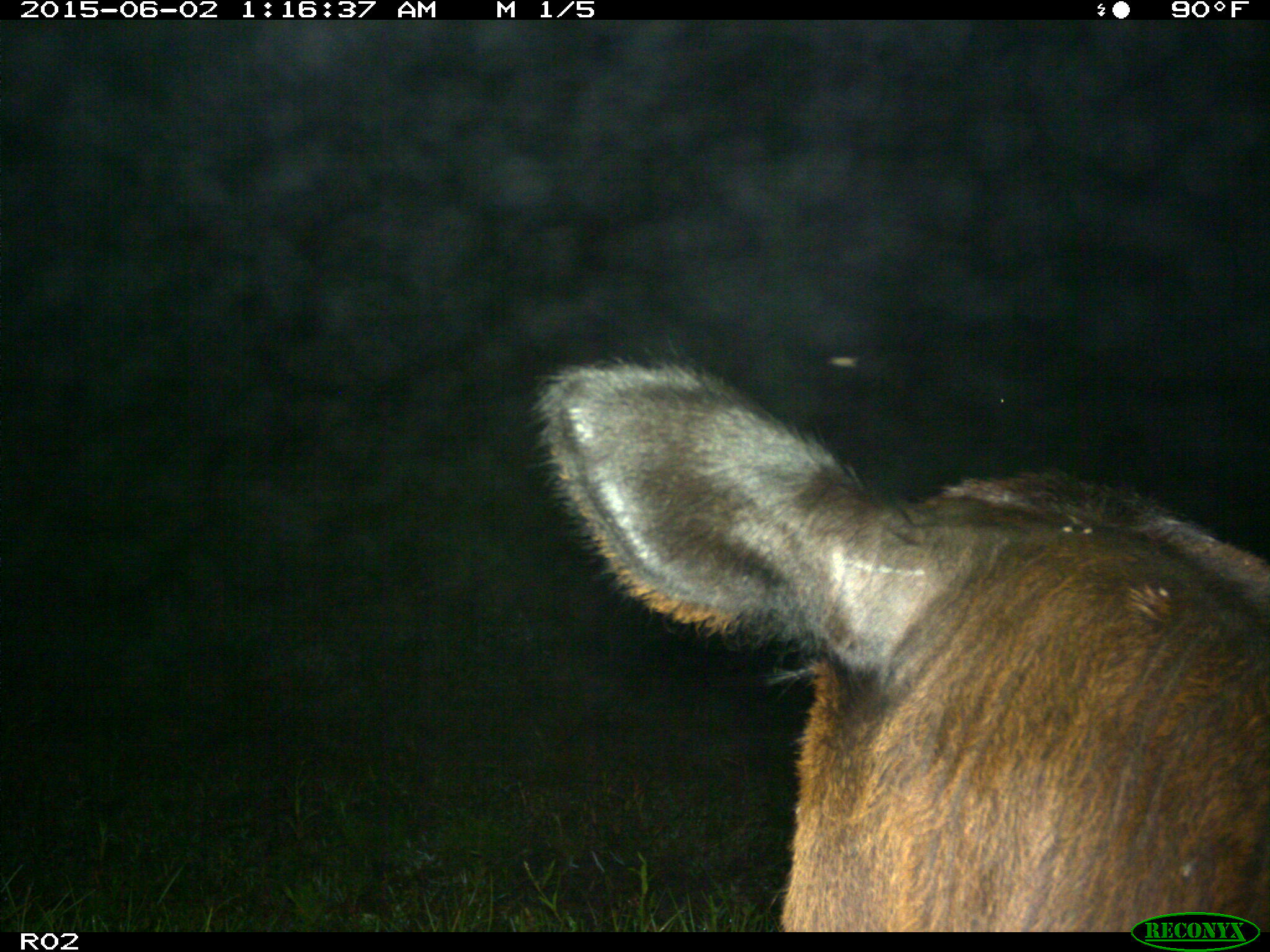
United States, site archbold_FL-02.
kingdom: Animalia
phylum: Chordata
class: Mammalia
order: Artiodactyla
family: Bovidae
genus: Bos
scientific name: Bos taurus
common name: domestic cow